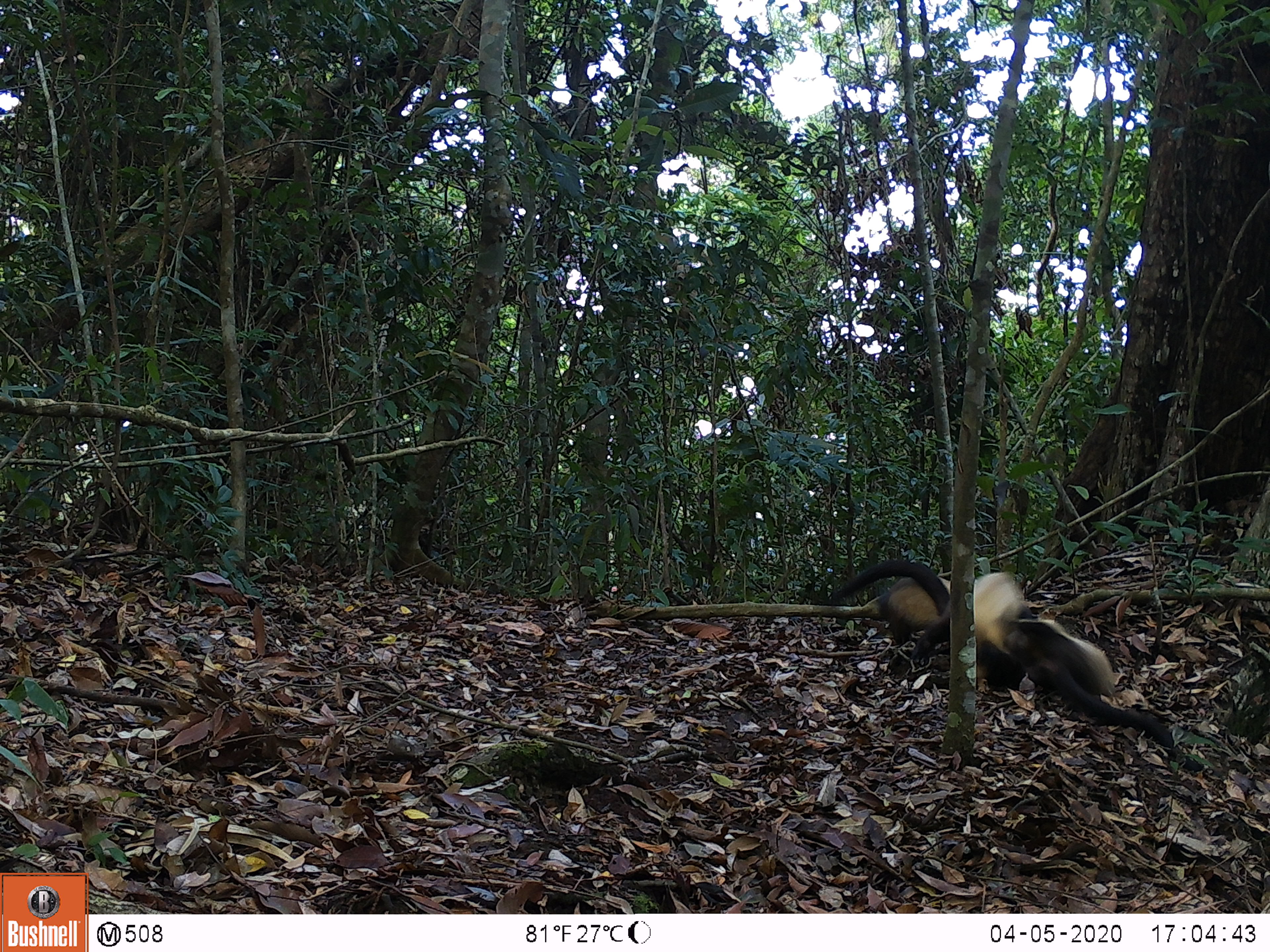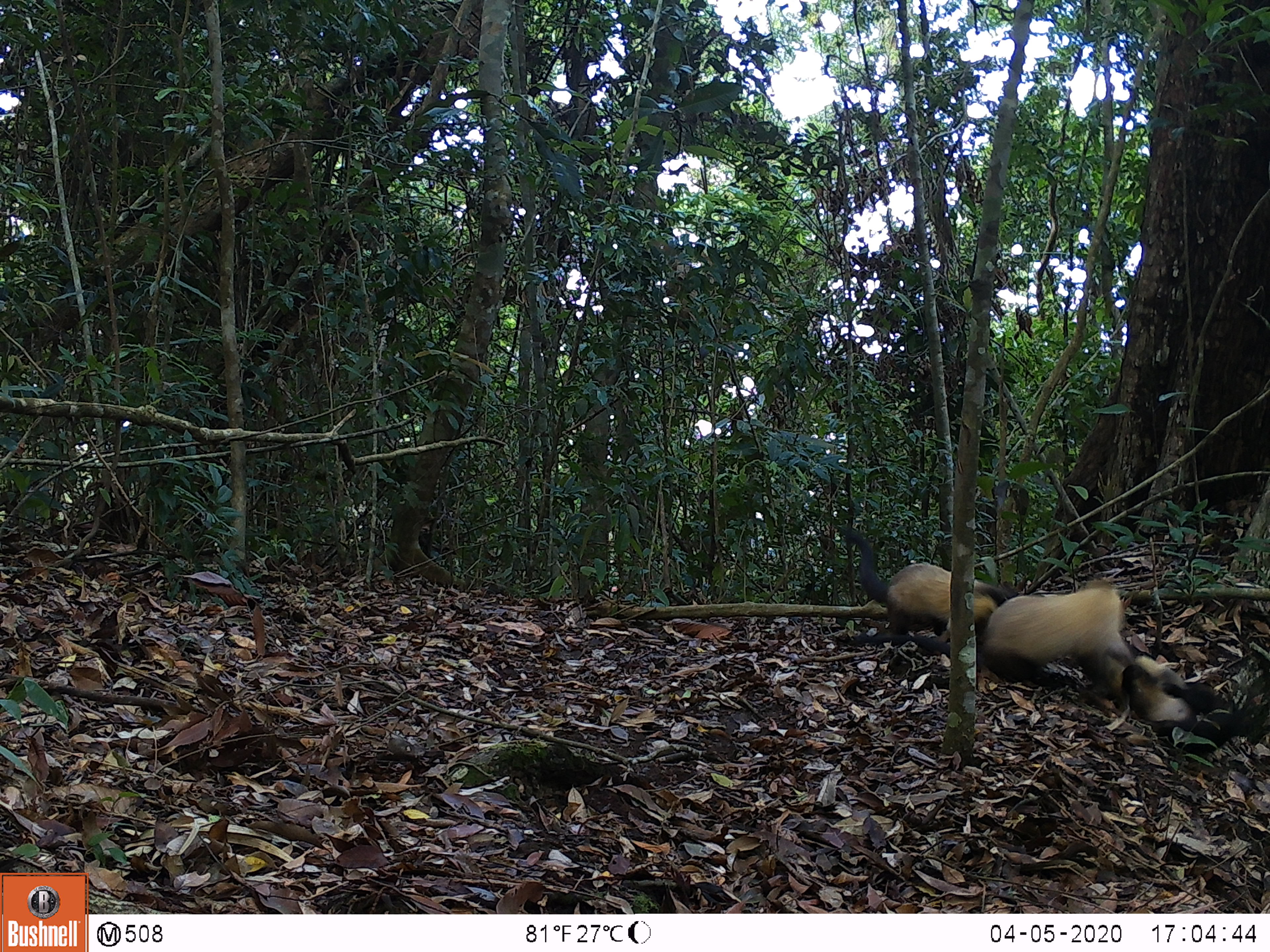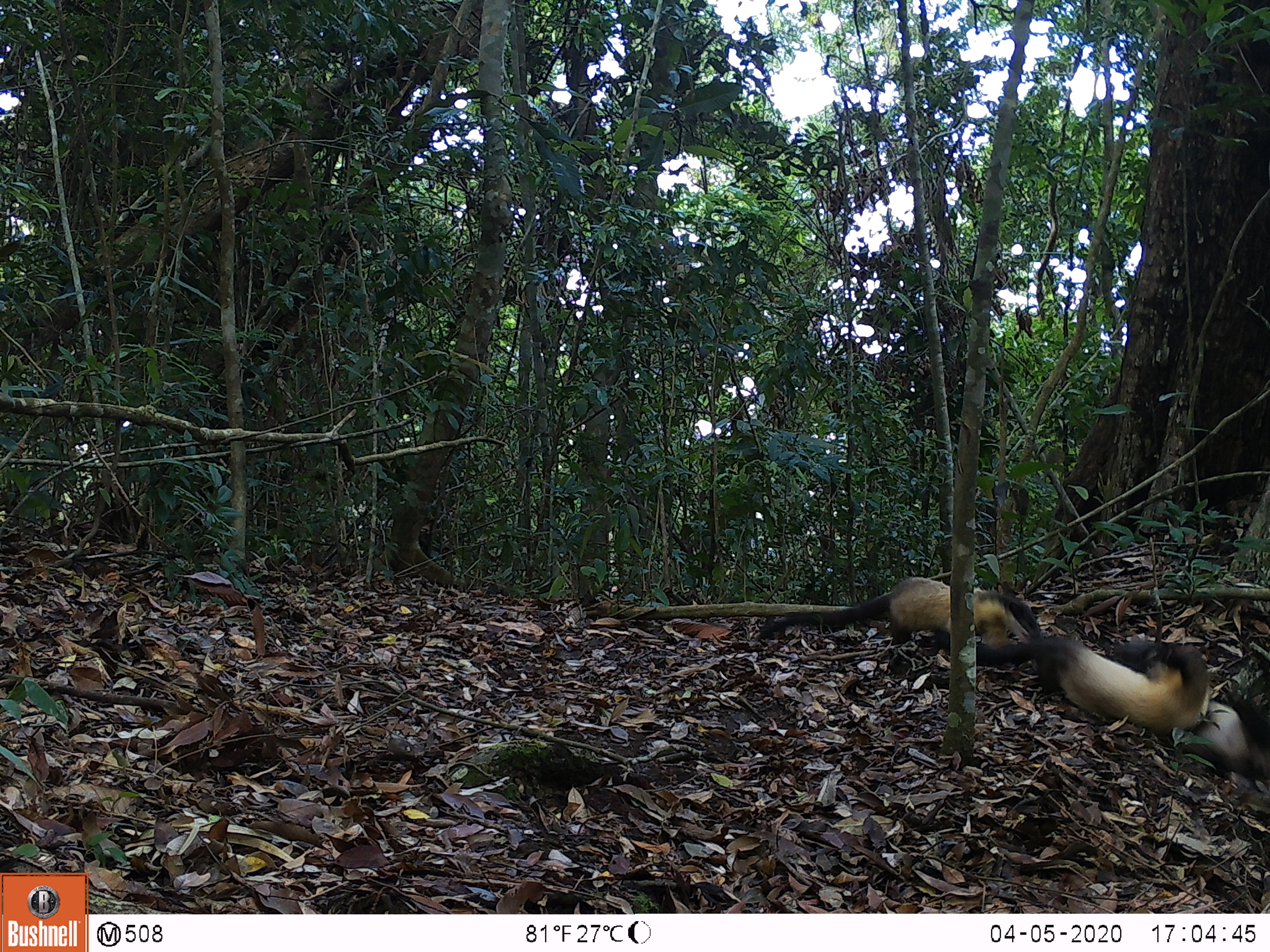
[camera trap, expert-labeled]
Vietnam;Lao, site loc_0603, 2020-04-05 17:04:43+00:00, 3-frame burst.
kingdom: Animalia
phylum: Chordata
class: Mammalia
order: Carnivora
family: Mustelidae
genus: Martes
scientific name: Martes flavigula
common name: yellow-throated marten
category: yellow throated marten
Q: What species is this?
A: Yellow throated marten (yellow-throated marten) (Martes flavigula).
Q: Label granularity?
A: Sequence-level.